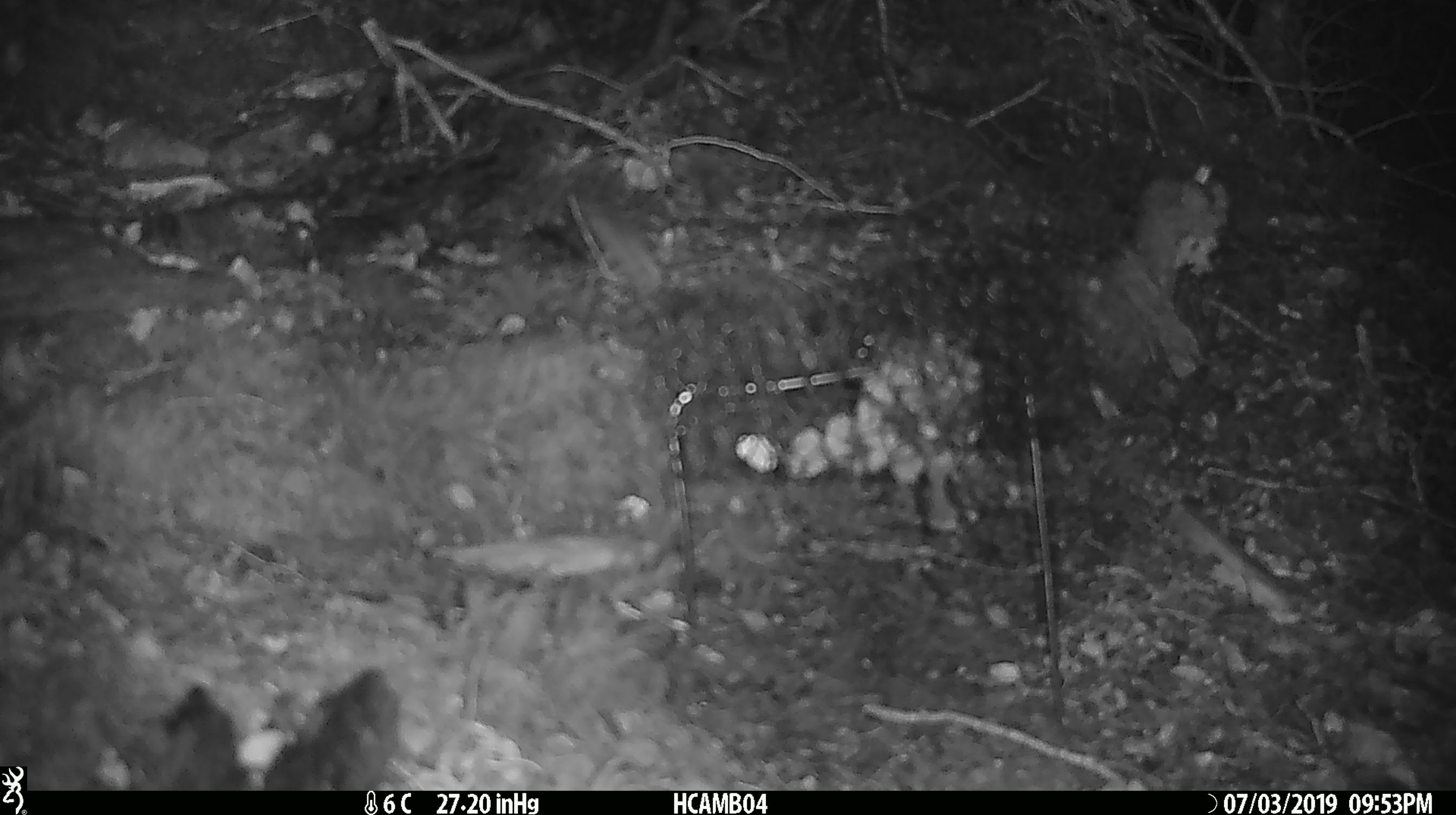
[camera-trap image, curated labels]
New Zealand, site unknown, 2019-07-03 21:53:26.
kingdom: Animalia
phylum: Chordata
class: Mammalia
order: Rodentia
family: Muridae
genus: Mus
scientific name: Mus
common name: mouse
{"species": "mouse (Mus)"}